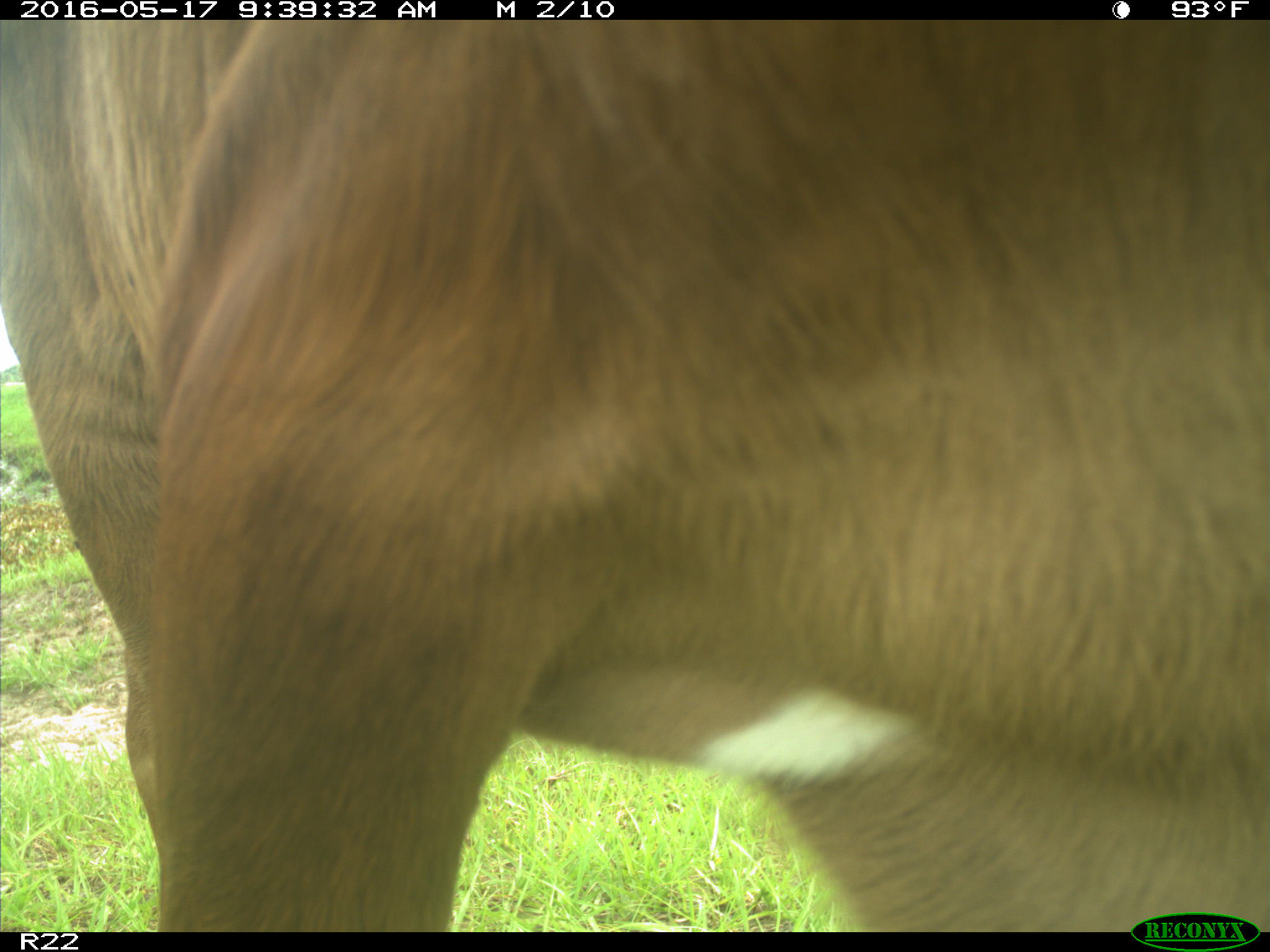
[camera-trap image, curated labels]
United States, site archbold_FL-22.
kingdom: Animalia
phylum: Chordata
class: Mammalia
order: Artiodactyla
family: Bovidae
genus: Bos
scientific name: Bos taurus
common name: domestic cow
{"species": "Bos taurus (domestic cow)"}